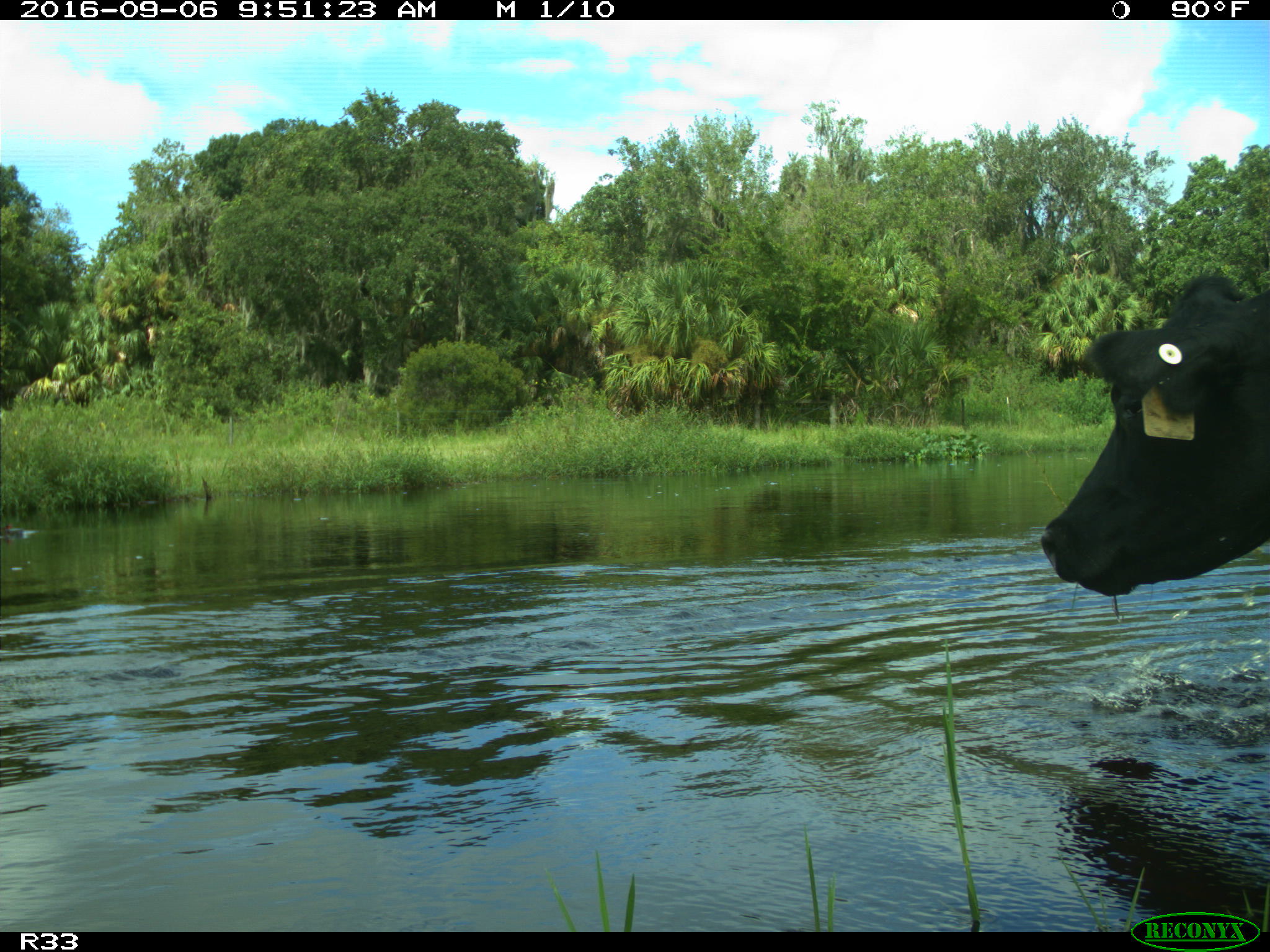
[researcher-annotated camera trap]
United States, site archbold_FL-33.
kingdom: Animalia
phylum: Chordata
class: Mammalia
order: Artiodactyla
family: Bovidae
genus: Bos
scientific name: Bos taurus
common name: domestic cow